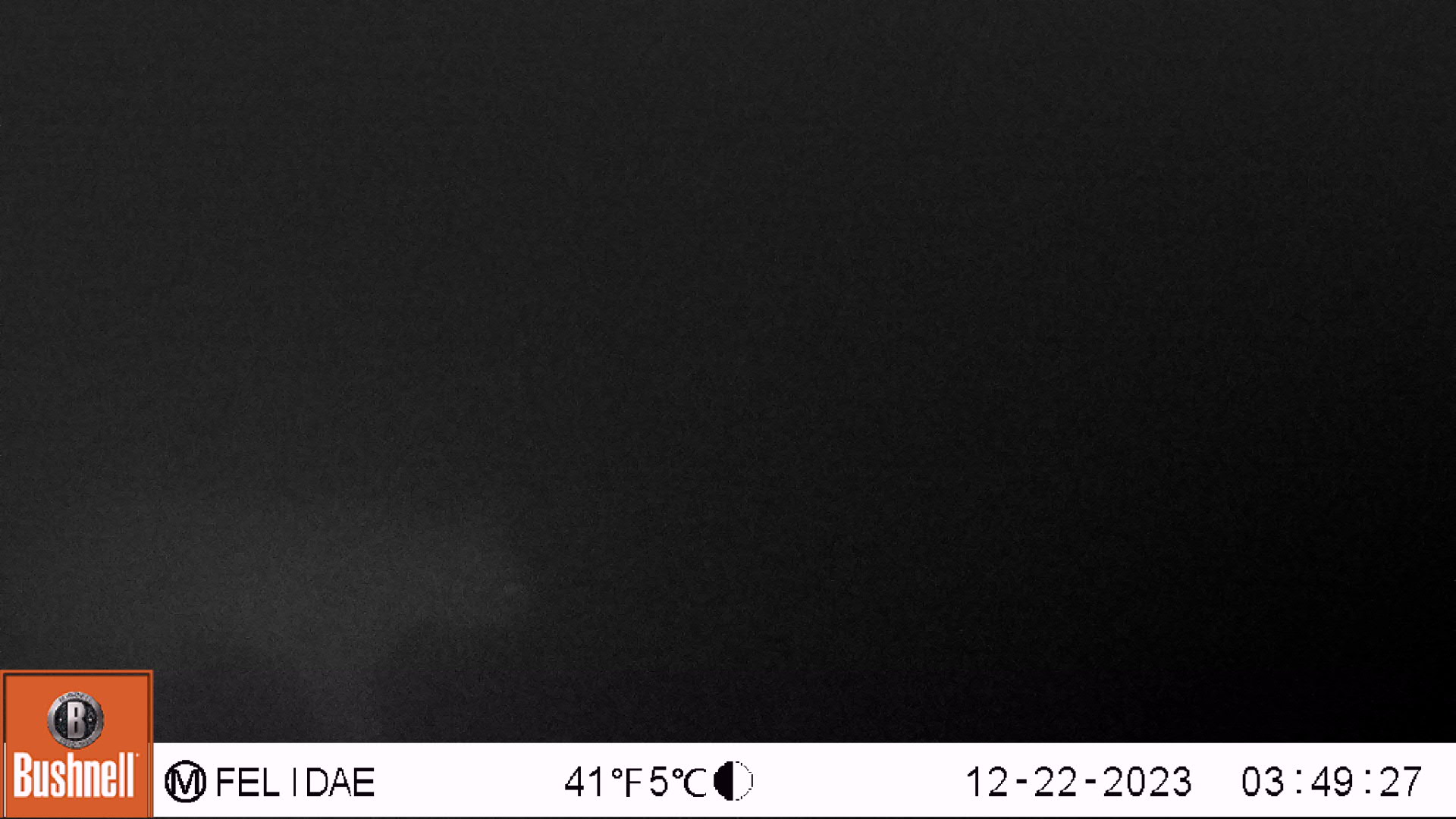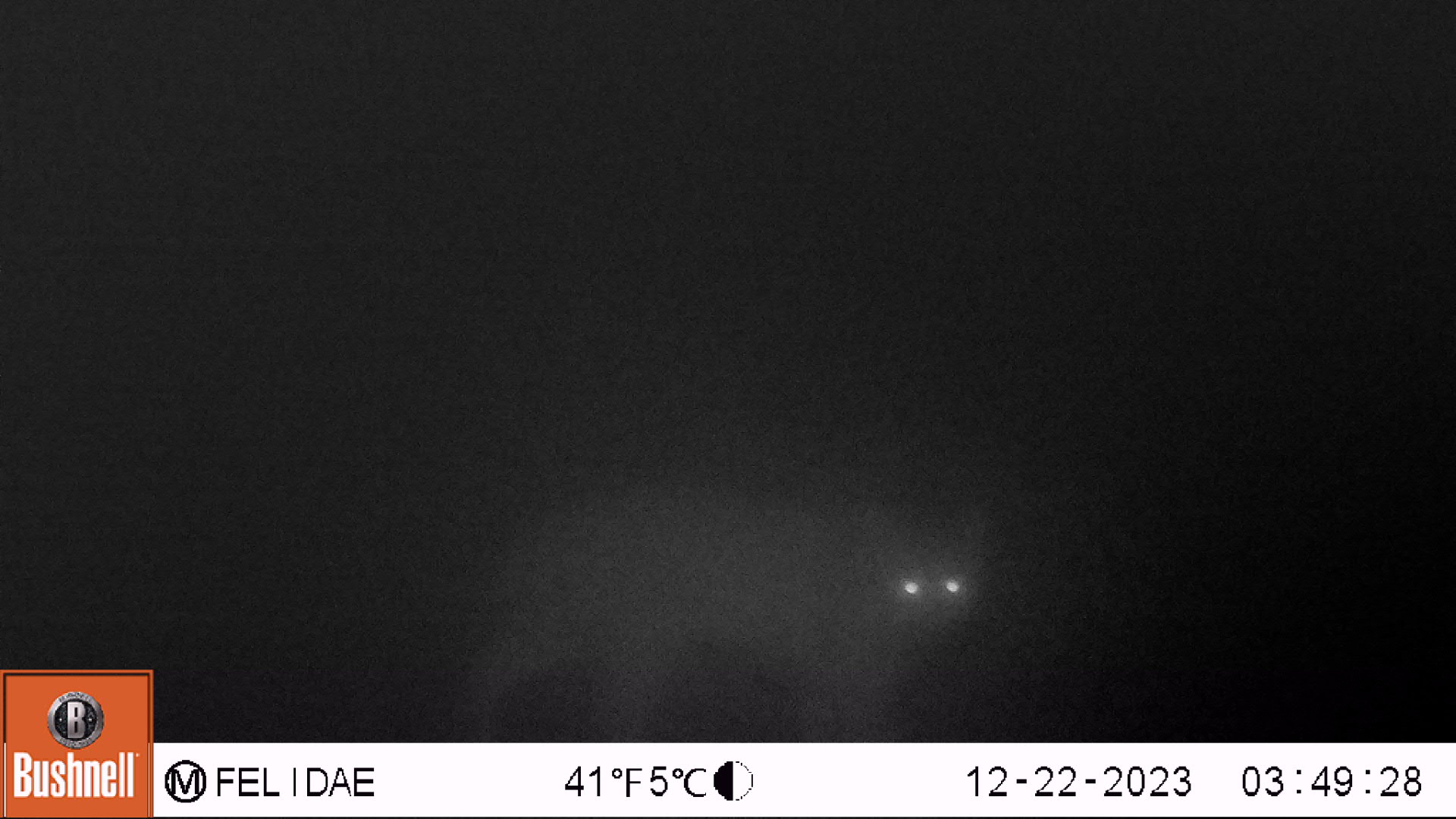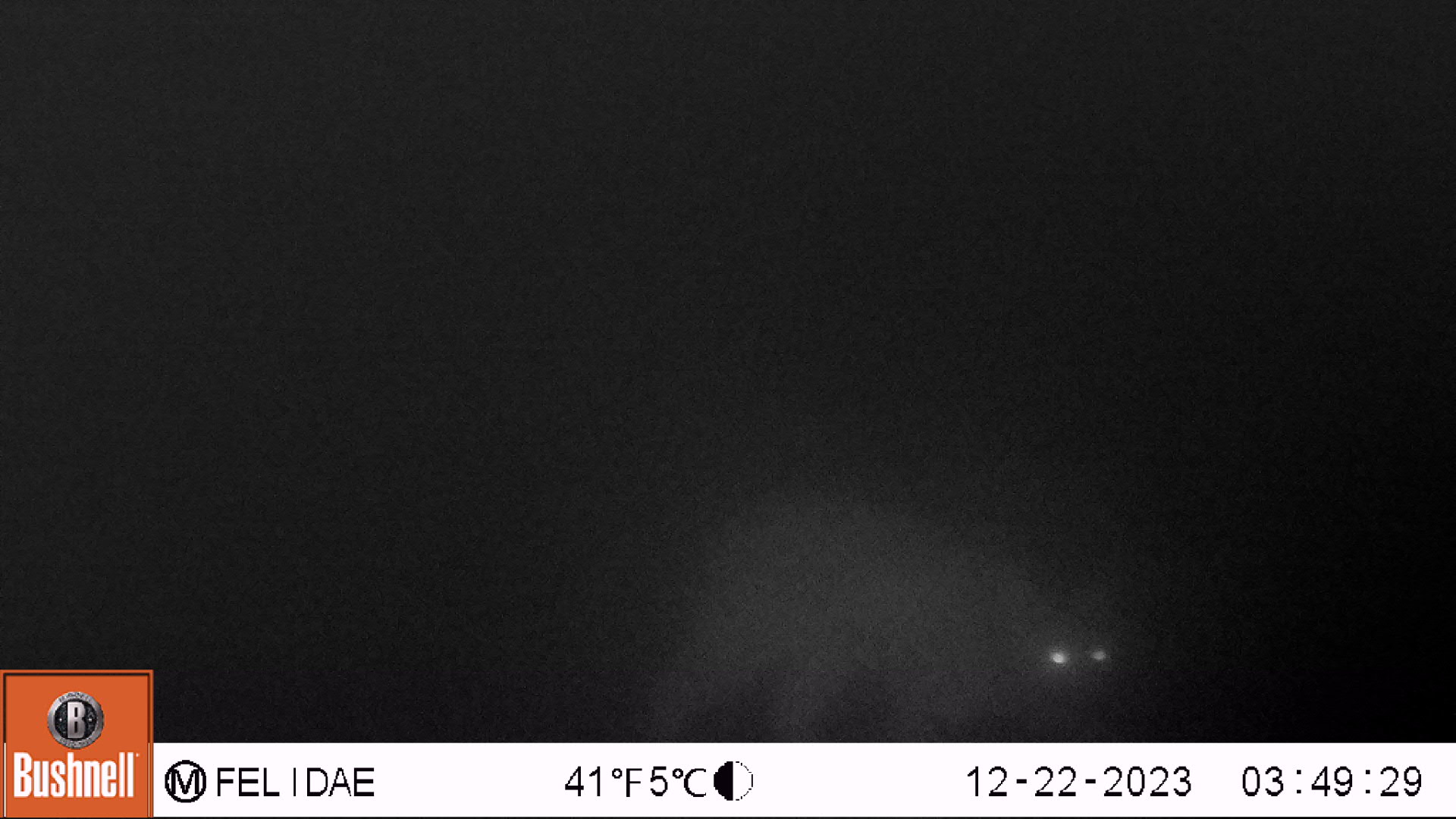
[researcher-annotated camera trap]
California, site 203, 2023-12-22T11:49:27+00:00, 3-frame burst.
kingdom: Animalia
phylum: Chordata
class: Mammalia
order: Carnivora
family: Felidae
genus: Lynx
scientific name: Lynx rufus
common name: bobcat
Bobcat (Lynx rufus).